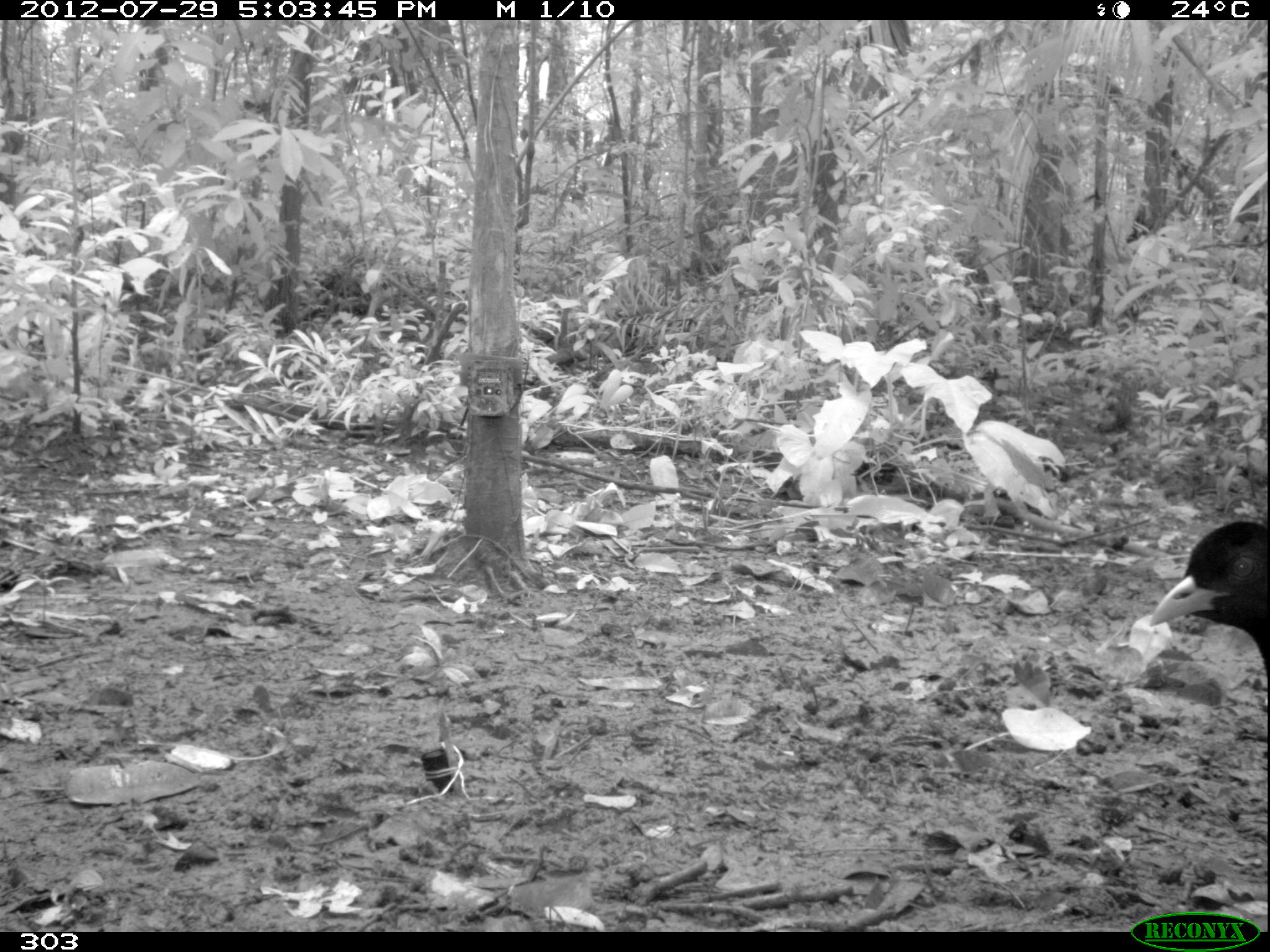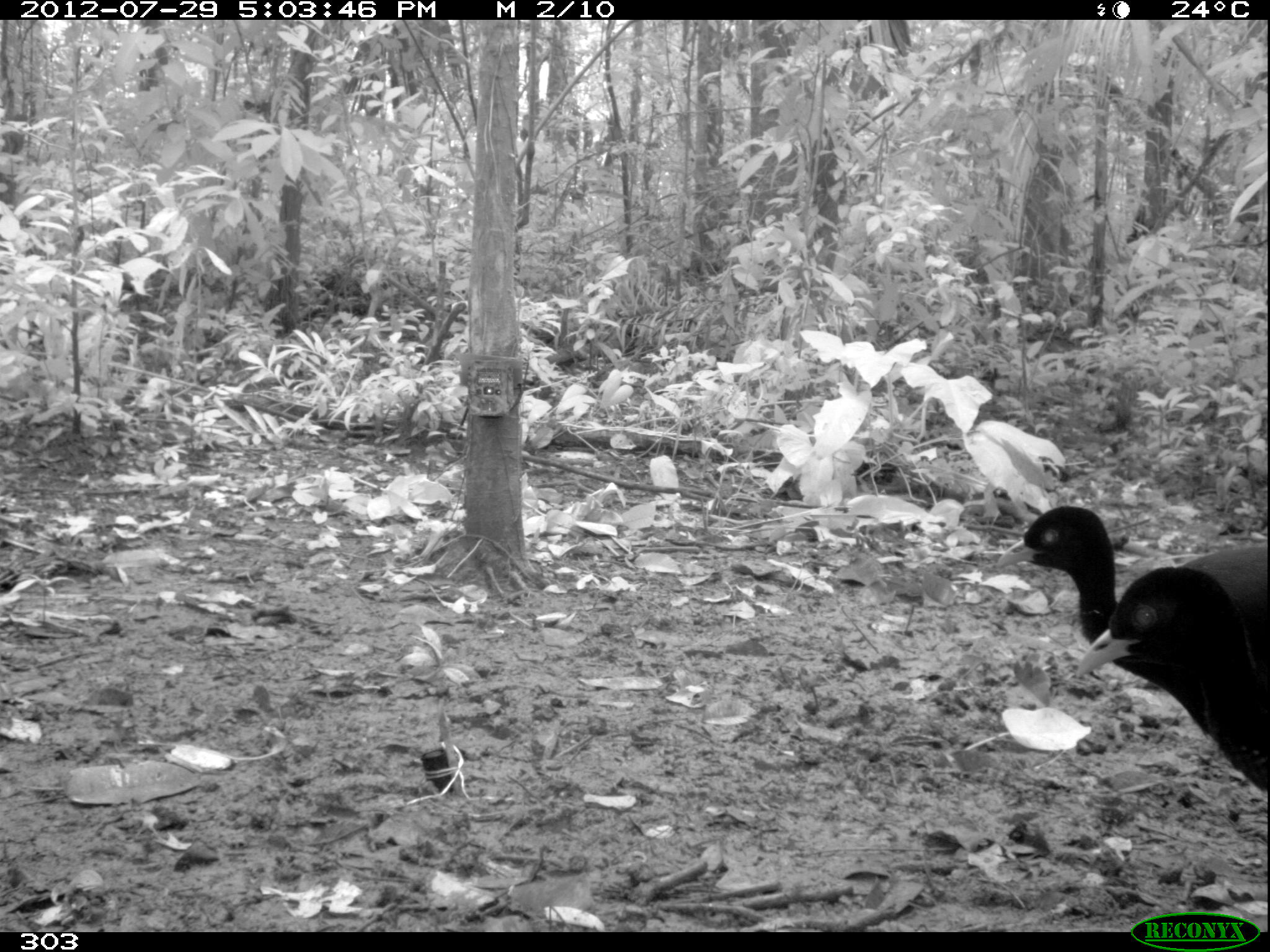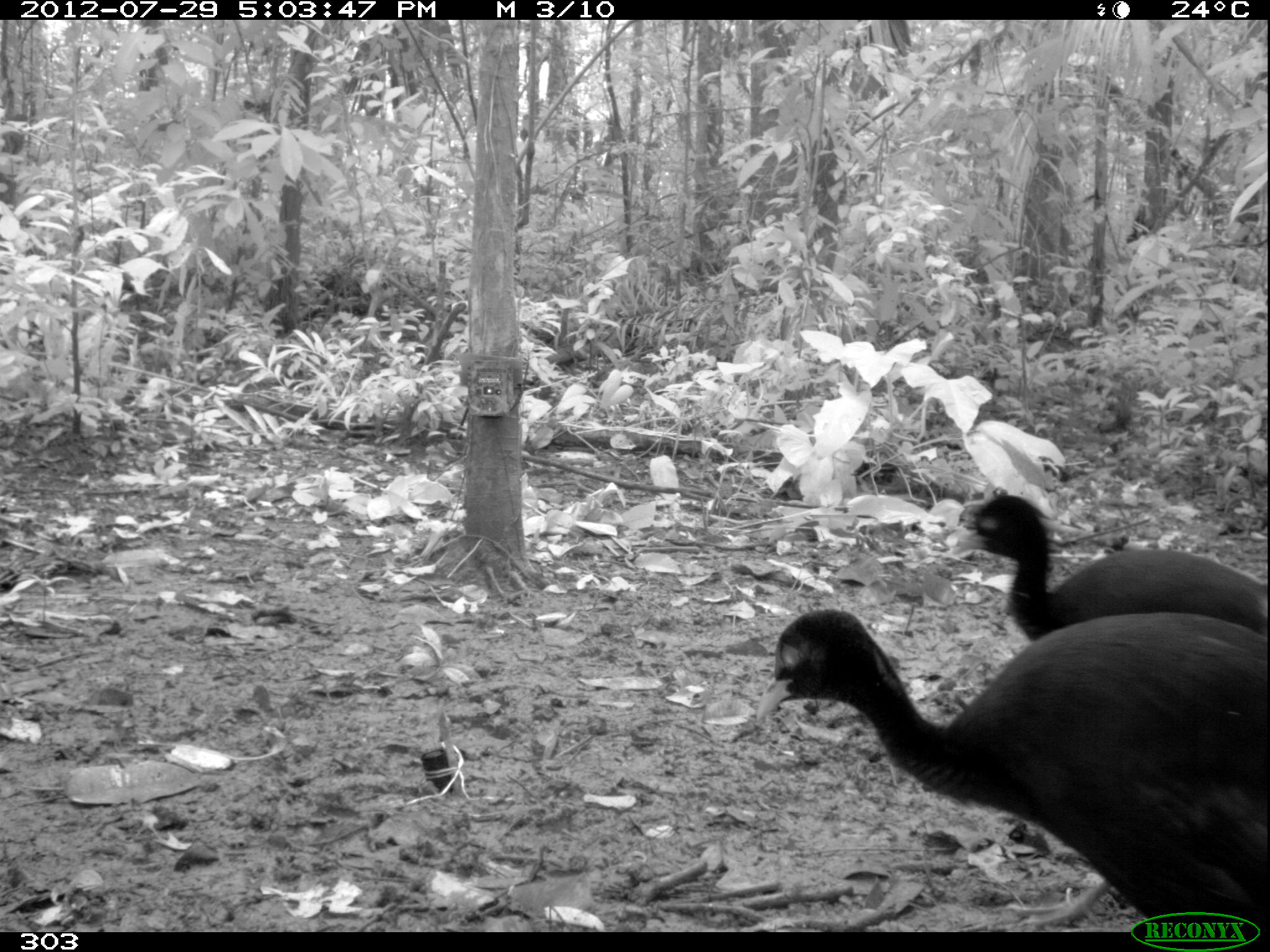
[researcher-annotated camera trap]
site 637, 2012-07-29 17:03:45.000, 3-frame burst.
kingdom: Animalia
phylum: Chordata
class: Aves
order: Gruiformes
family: Psophiidae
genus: Psophia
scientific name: Psophia leucoptera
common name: pale-winged trumpeter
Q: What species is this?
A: Psophia leucoptera (pale-winged trumpeter).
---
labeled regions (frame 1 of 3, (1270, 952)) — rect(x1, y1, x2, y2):
psophia leucoptera: rect(1147, 521, 1269, 695)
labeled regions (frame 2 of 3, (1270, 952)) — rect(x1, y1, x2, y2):
psophia leucoptera: rect(1073, 564, 1270, 798); rect(995, 503, 1270, 670)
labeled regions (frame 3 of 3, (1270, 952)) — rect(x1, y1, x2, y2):
psophia leucoptera: rect(756, 607, 1269, 932); rect(947, 492, 1270, 643)